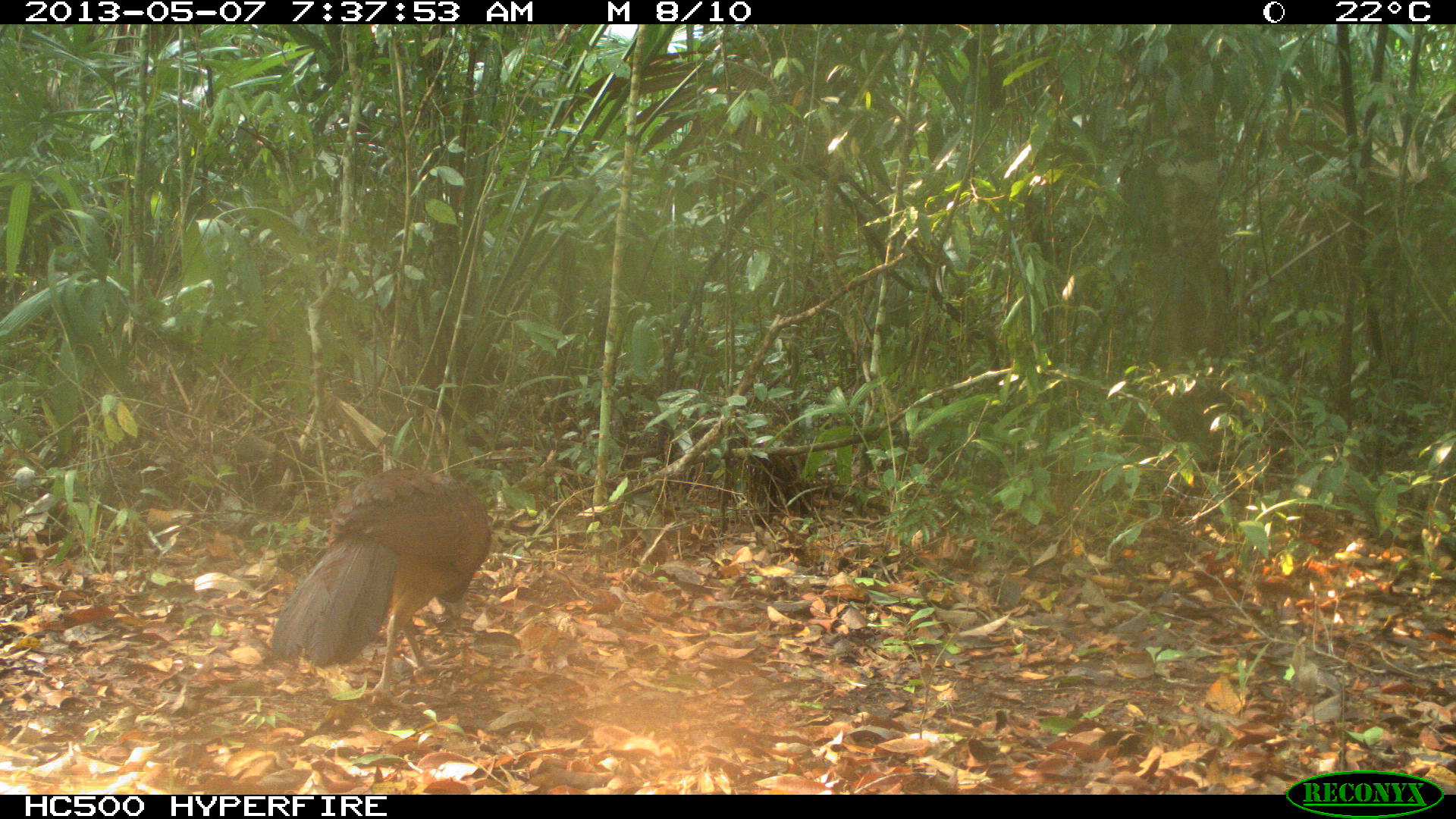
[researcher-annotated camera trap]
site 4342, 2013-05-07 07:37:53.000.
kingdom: Animalia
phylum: Chordata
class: Aves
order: Galliformes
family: Cracidae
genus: Crax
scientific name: Crax rubra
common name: great curassow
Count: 1.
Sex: female.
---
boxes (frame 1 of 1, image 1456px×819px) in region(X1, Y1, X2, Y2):
crax rubra: region(268, 467, 492, 711)